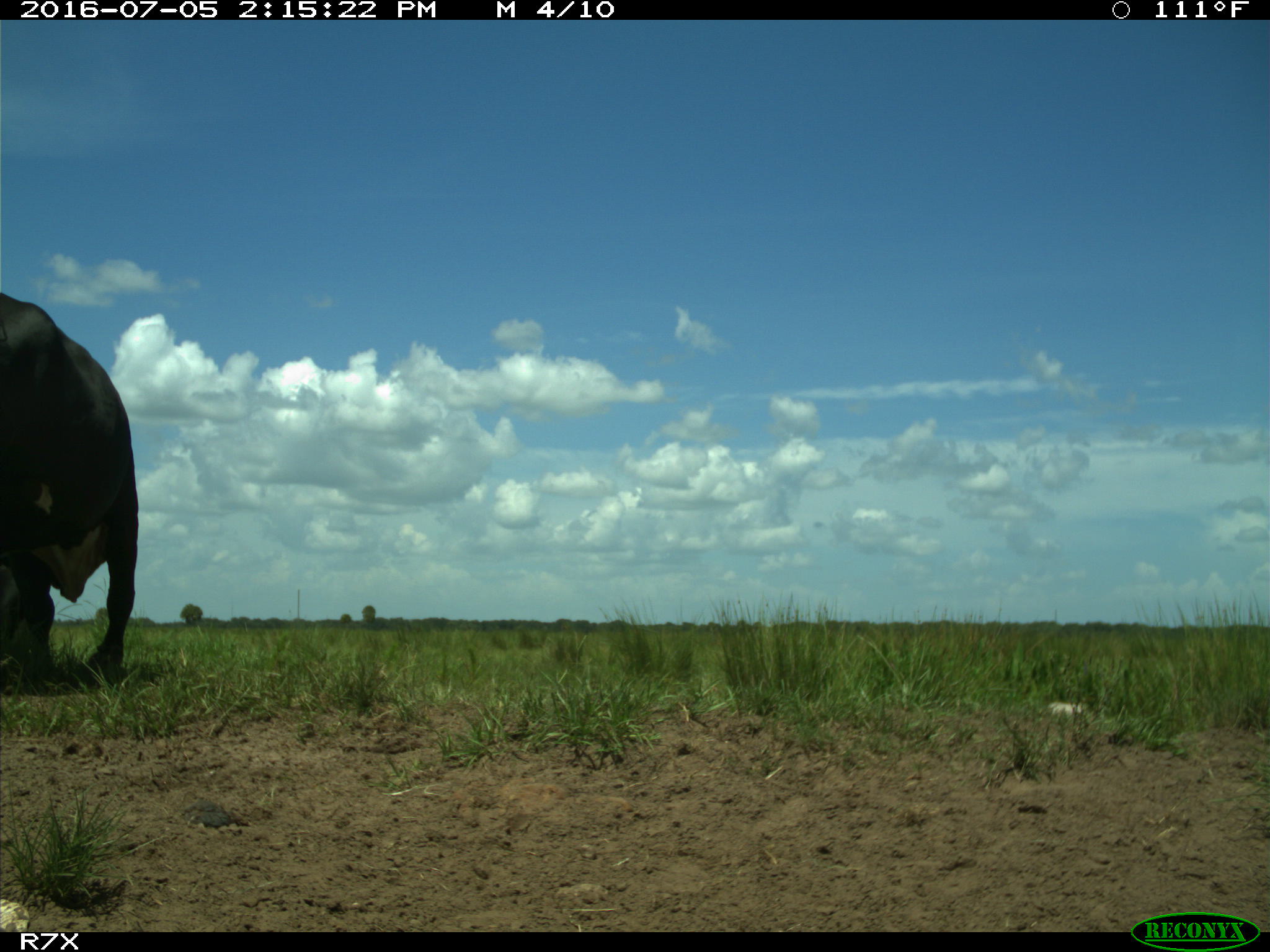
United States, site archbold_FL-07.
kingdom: Animalia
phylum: Chordata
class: Mammalia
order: Artiodactyla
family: Bovidae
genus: Bos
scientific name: Bos taurus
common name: domestic cow